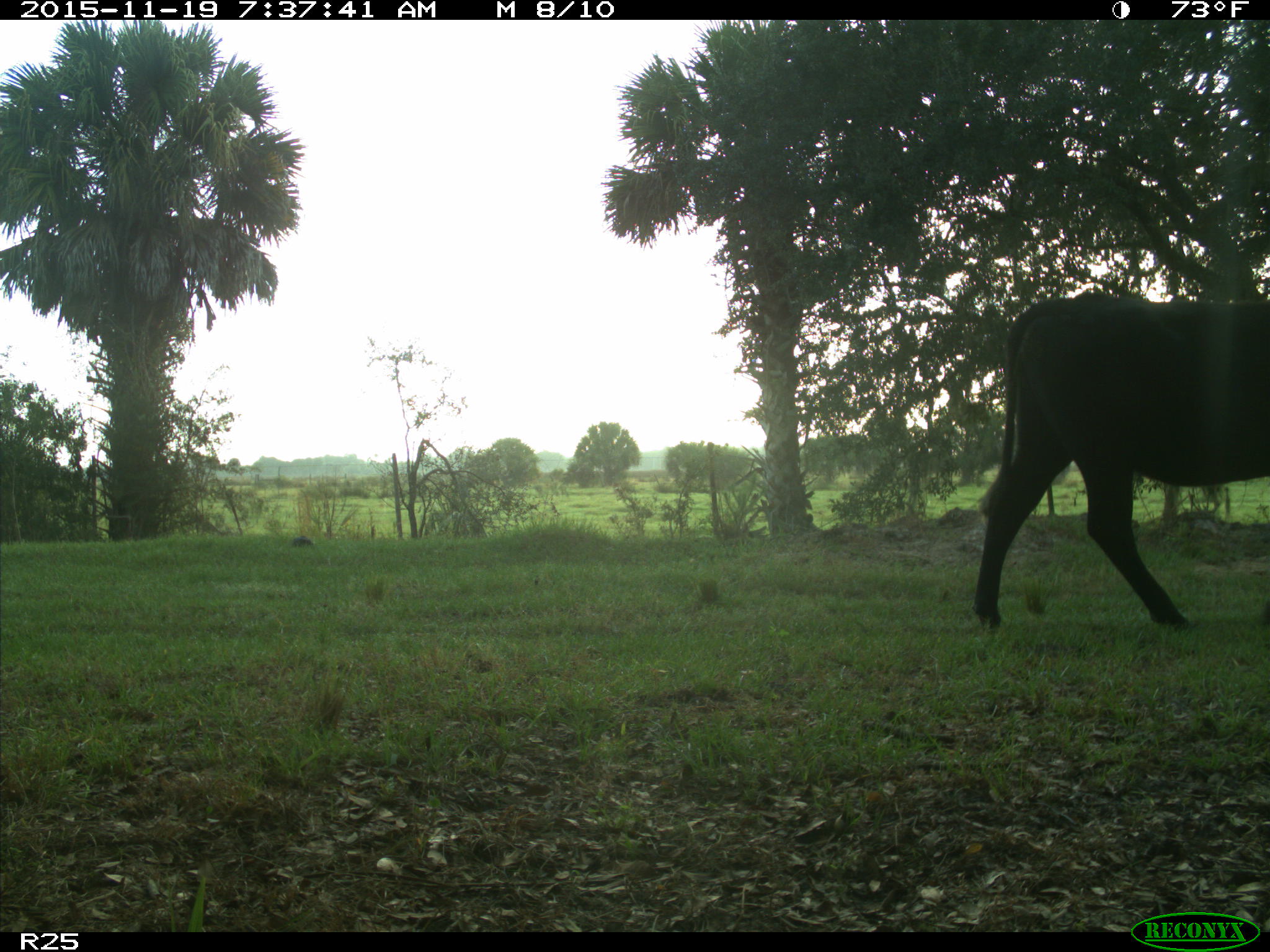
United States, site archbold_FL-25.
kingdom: Animalia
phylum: Chordata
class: Mammalia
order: Artiodactyla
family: Bovidae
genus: Bos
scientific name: Bos taurus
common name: domestic cow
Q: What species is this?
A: Bos taurus (domestic cow).